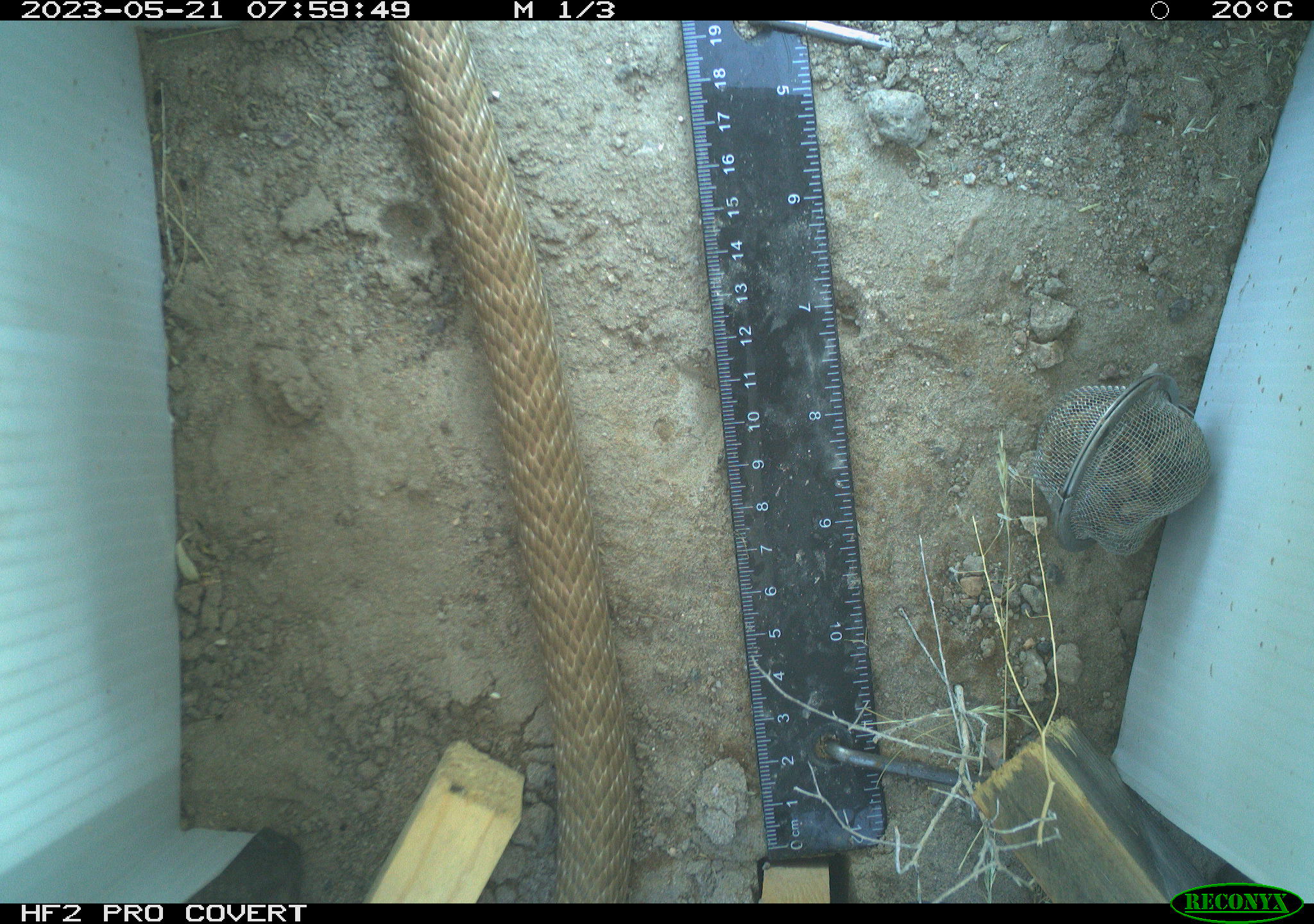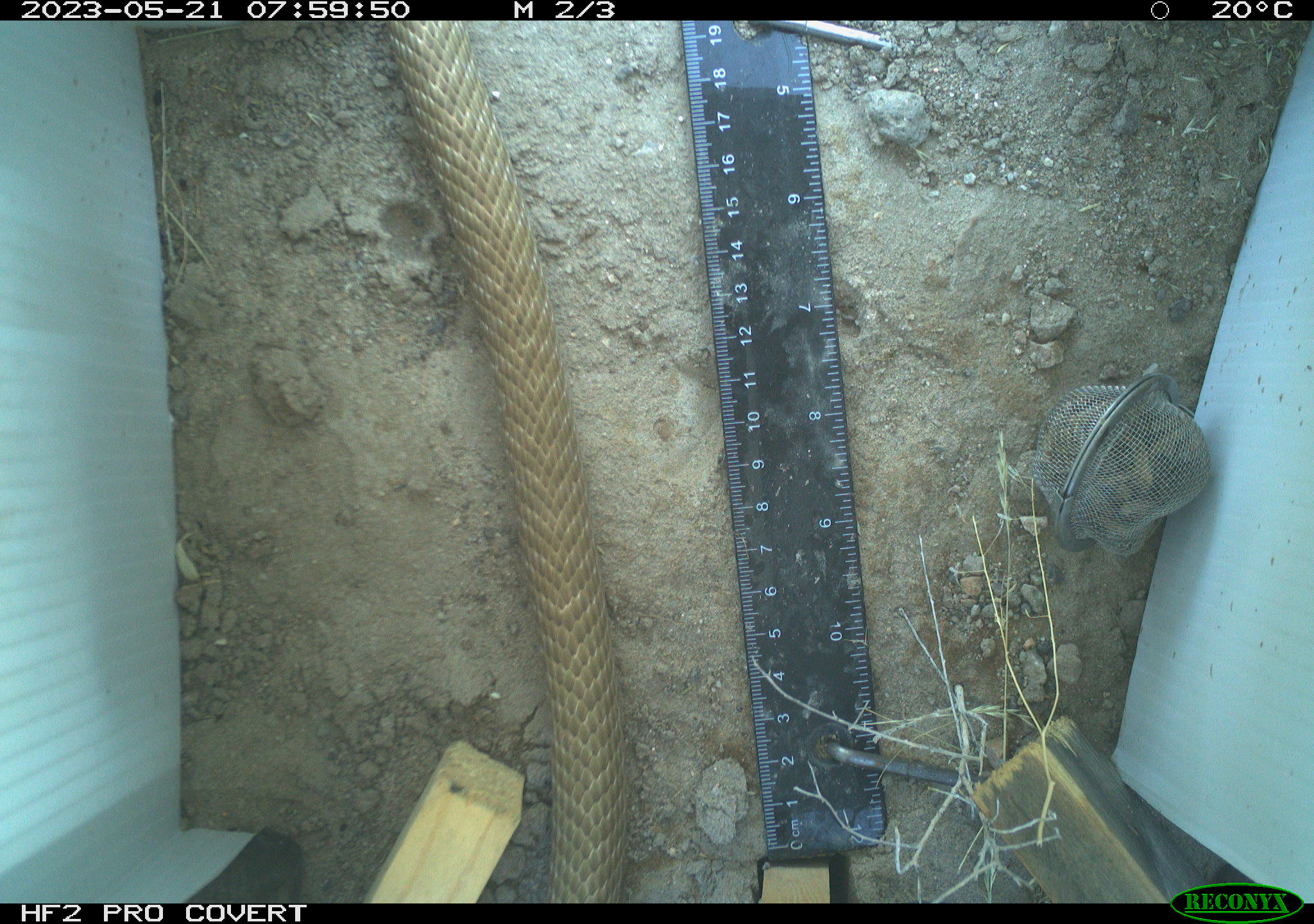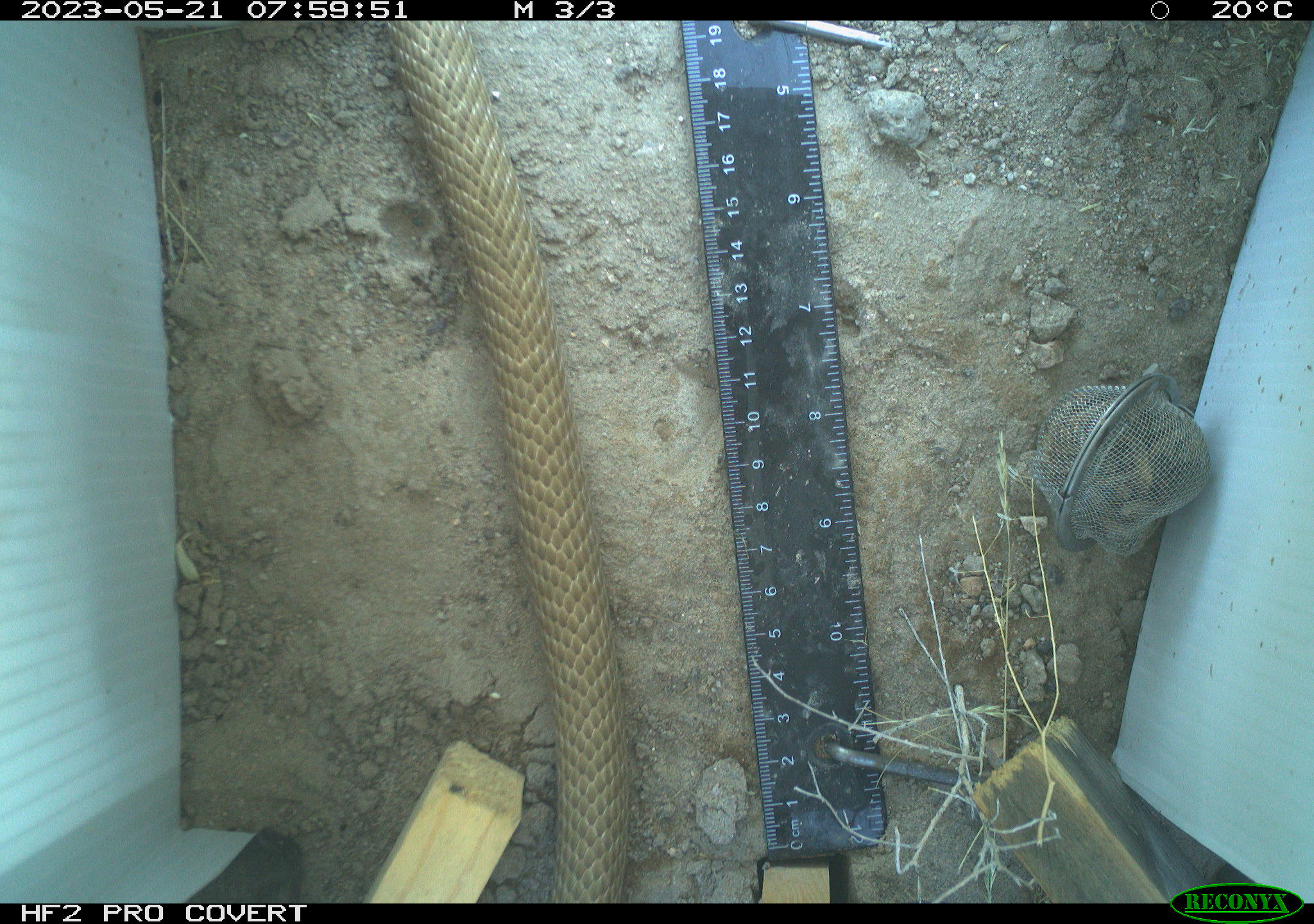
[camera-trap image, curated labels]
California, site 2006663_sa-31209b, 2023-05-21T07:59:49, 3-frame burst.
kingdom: Animalia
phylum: Chordata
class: Reptilia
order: Squamata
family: Colubridae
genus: Masticophis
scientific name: Masticophis flagellum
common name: coachwhip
Coachwhip (Masticophis flagellum).